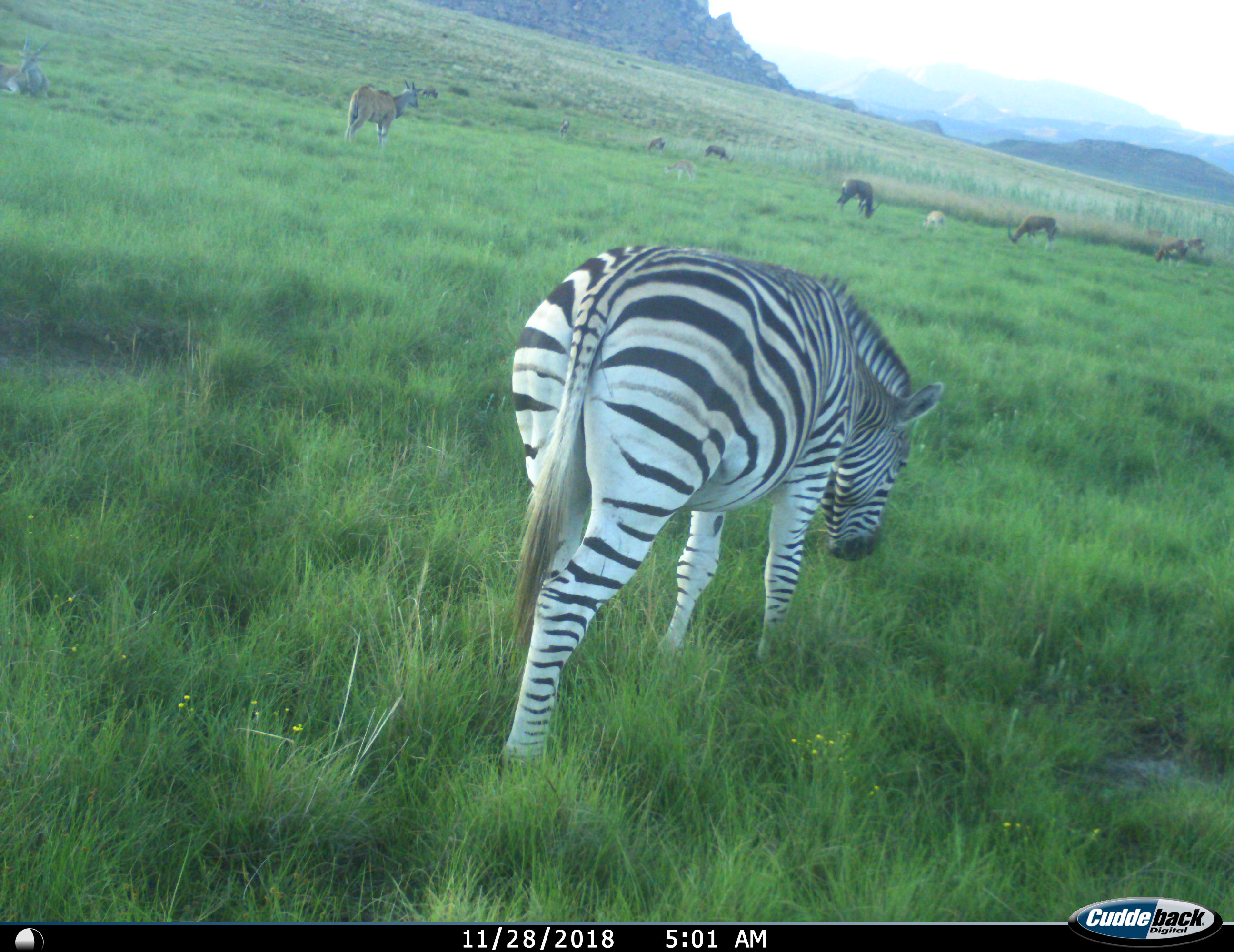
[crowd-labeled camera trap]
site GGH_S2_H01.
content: unidentified animal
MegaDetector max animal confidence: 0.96